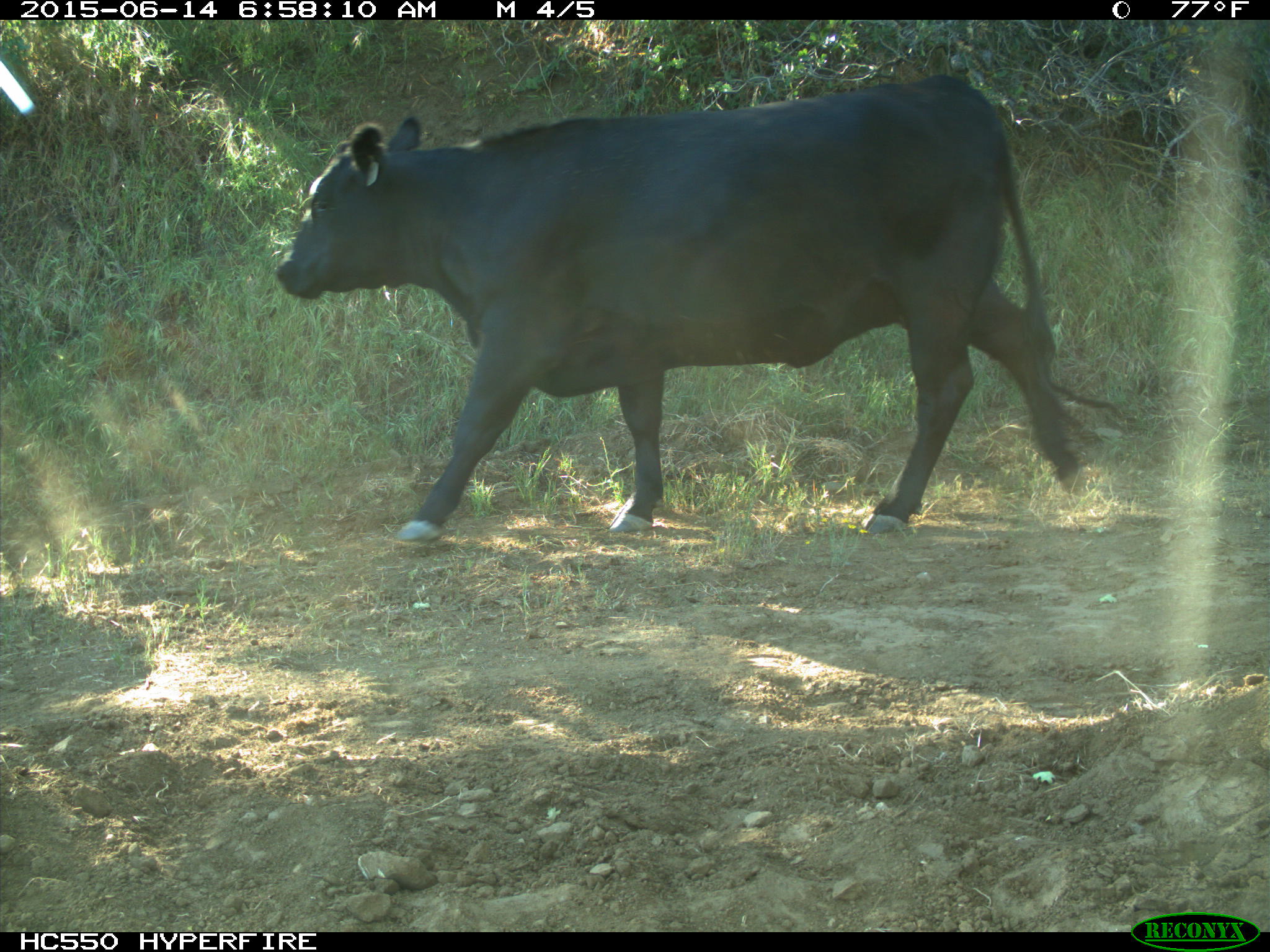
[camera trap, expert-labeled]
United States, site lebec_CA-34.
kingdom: Animalia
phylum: Chordata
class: Mammalia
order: Artiodactyla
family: Bovidae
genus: Bos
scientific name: Bos taurus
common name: domestic cow